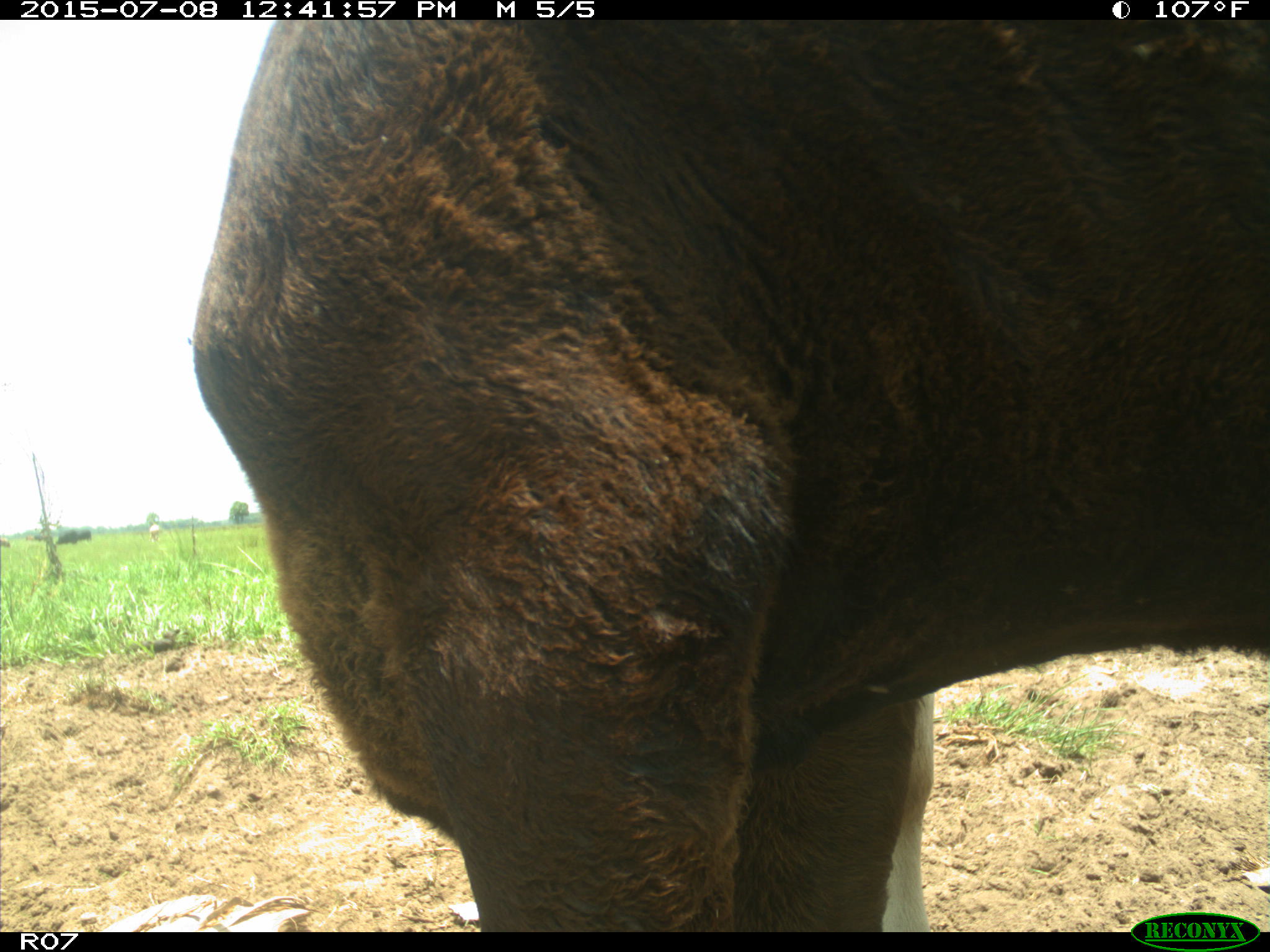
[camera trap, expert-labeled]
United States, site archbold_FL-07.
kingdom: Animalia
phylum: Chordata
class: Mammalia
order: Artiodactyla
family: Bovidae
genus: Bos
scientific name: Bos taurus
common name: domestic cow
Bos taurus (domestic cow).